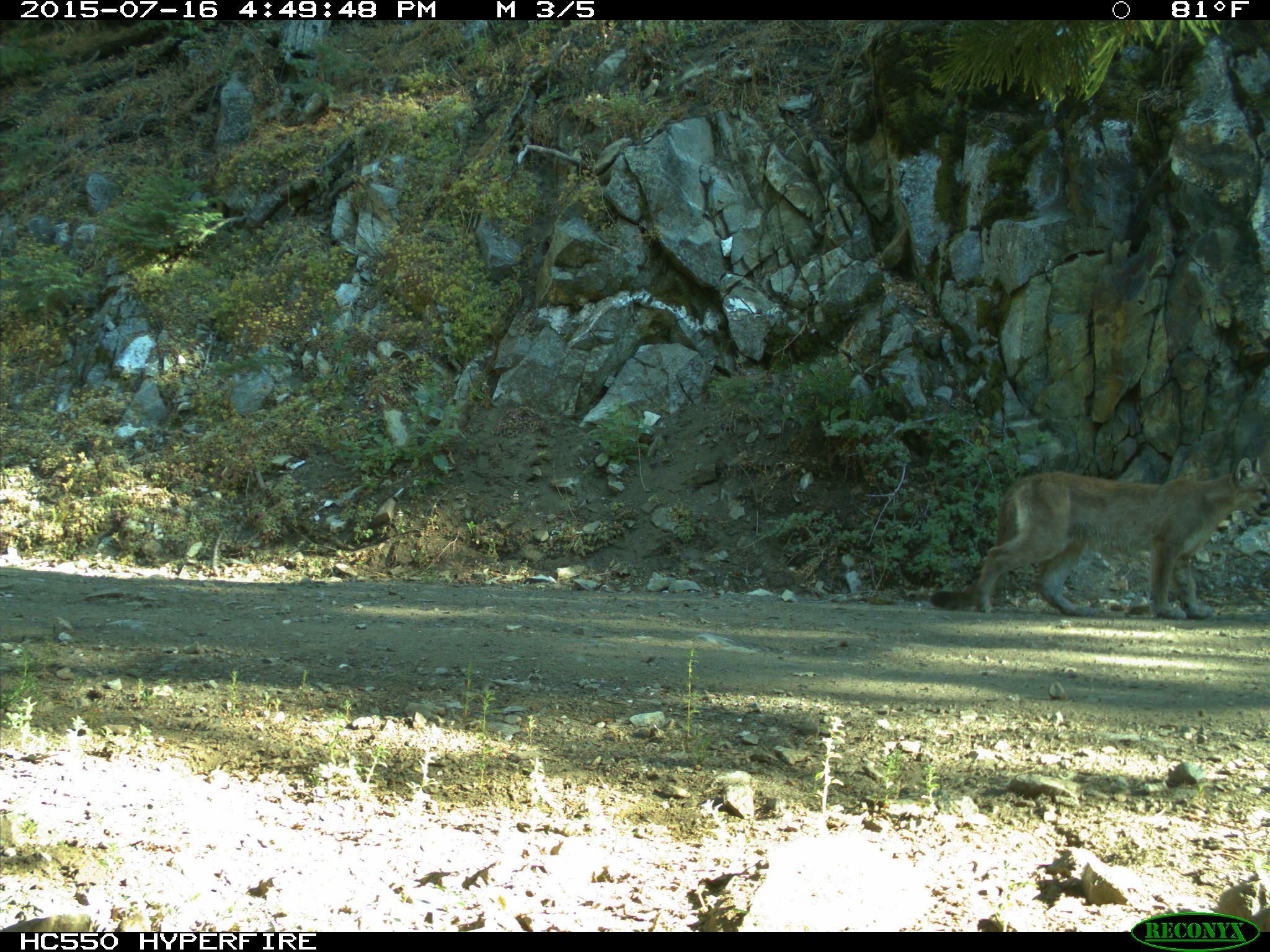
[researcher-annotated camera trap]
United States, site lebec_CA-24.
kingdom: Animalia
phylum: Chordata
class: Mammalia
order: Carnivora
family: Felidae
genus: Puma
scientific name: Puma concolor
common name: mountain lion